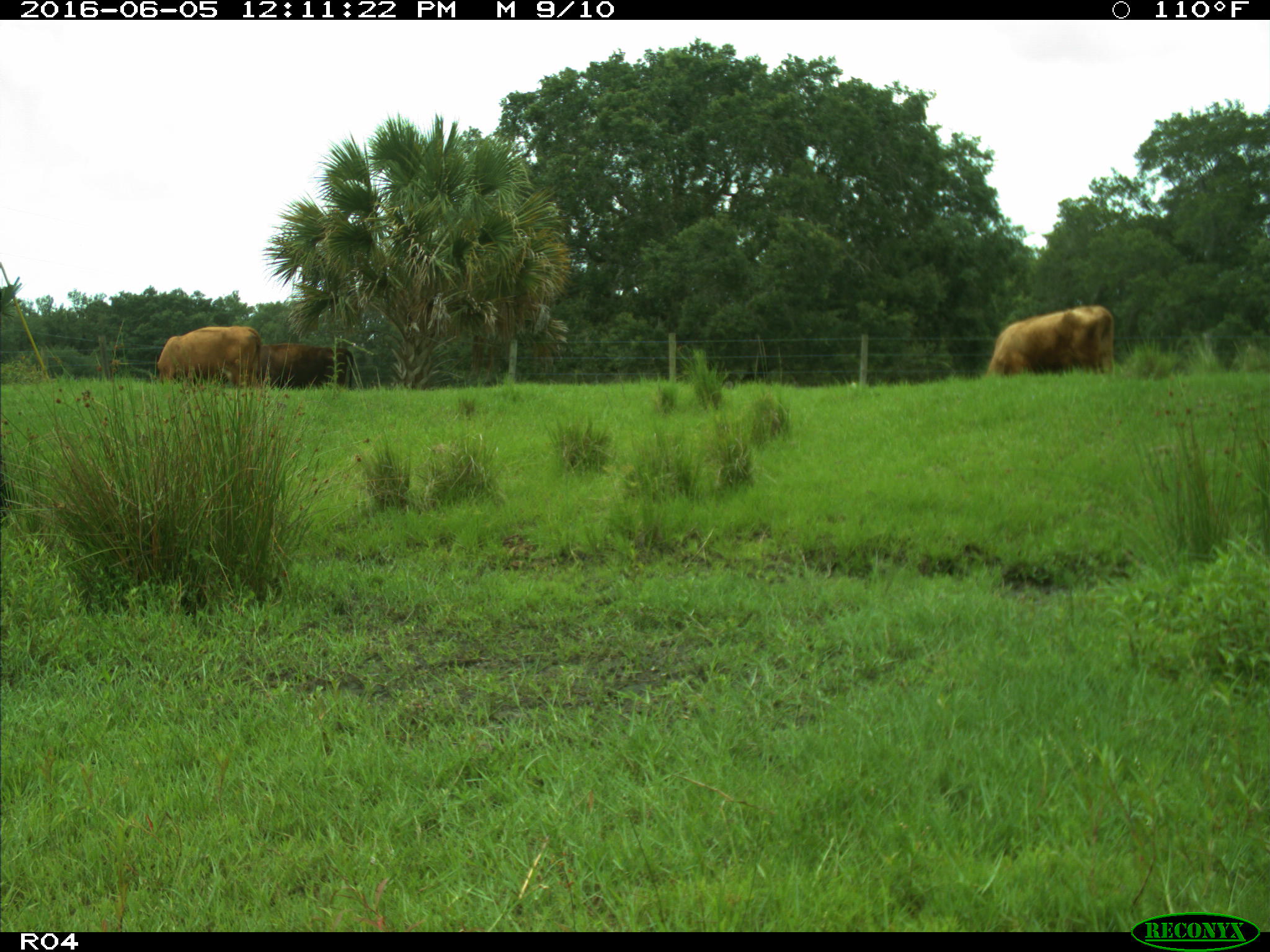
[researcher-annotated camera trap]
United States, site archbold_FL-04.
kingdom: Animalia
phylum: Chordata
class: Mammalia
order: Artiodactyla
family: Bovidae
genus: Bos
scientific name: Bos taurus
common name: domestic cow